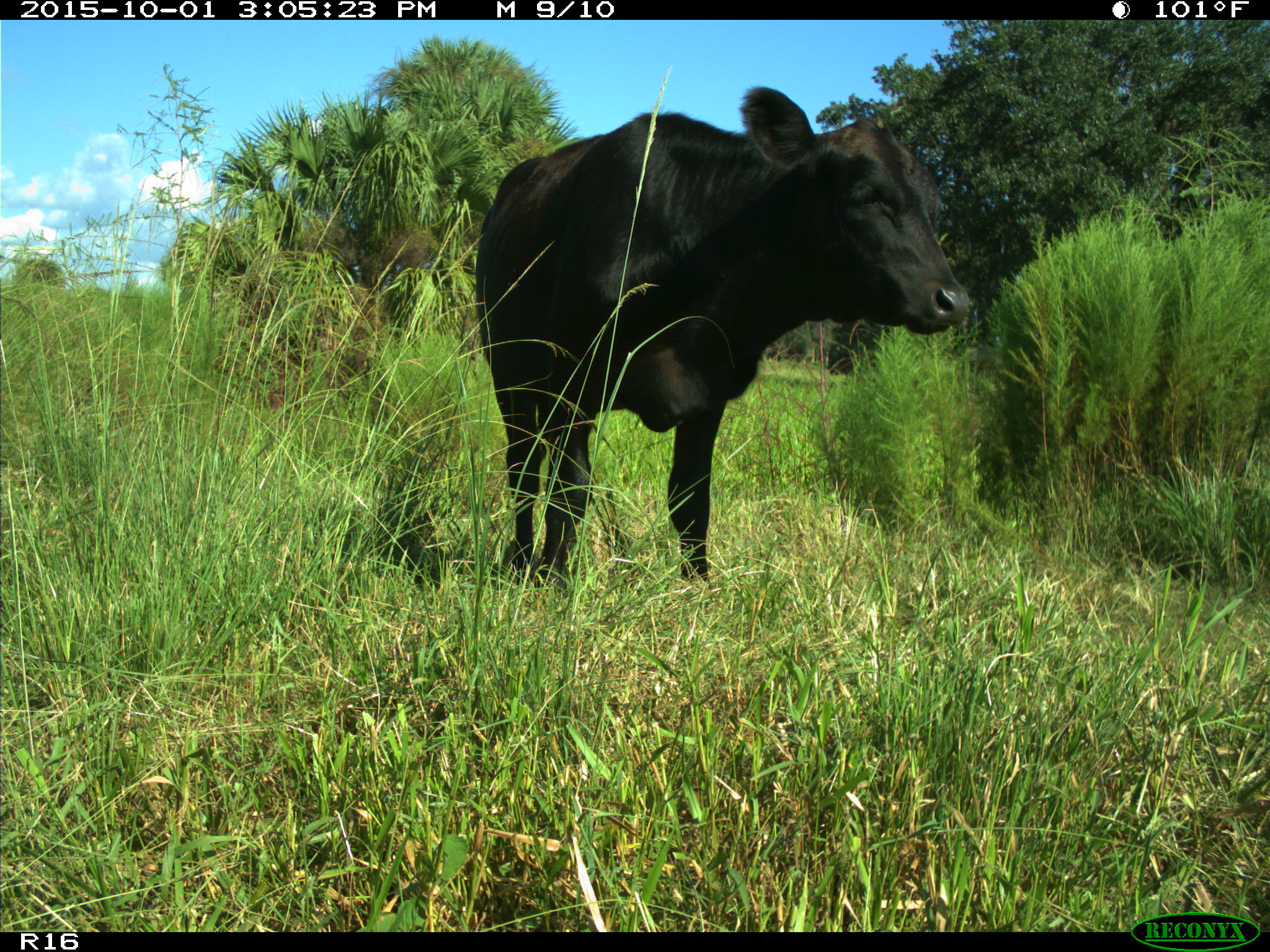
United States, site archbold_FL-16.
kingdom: Animalia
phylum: Chordata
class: Mammalia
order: Artiodactyla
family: Bovidae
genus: Bos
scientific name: Bos taurus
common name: domestic cow